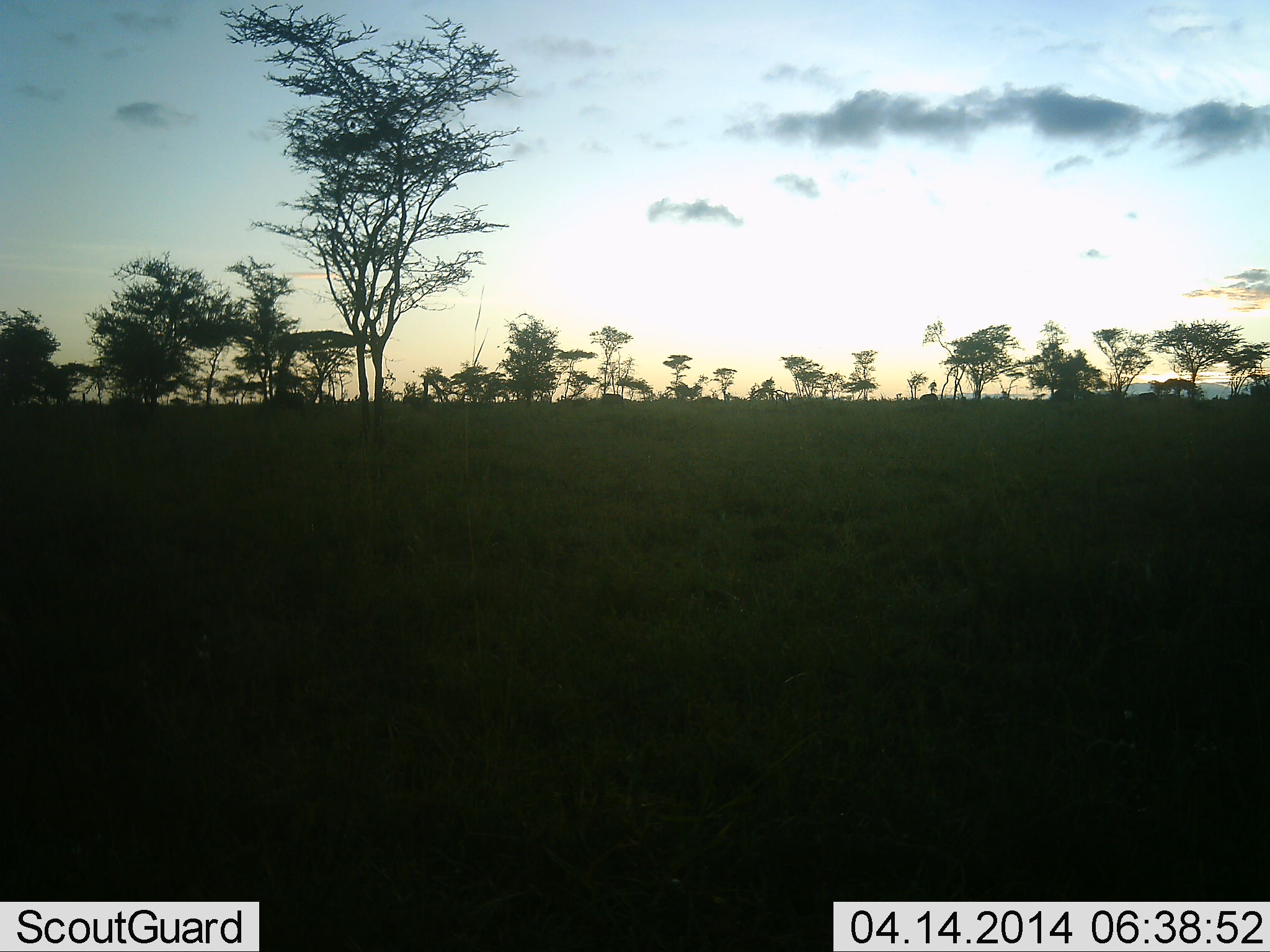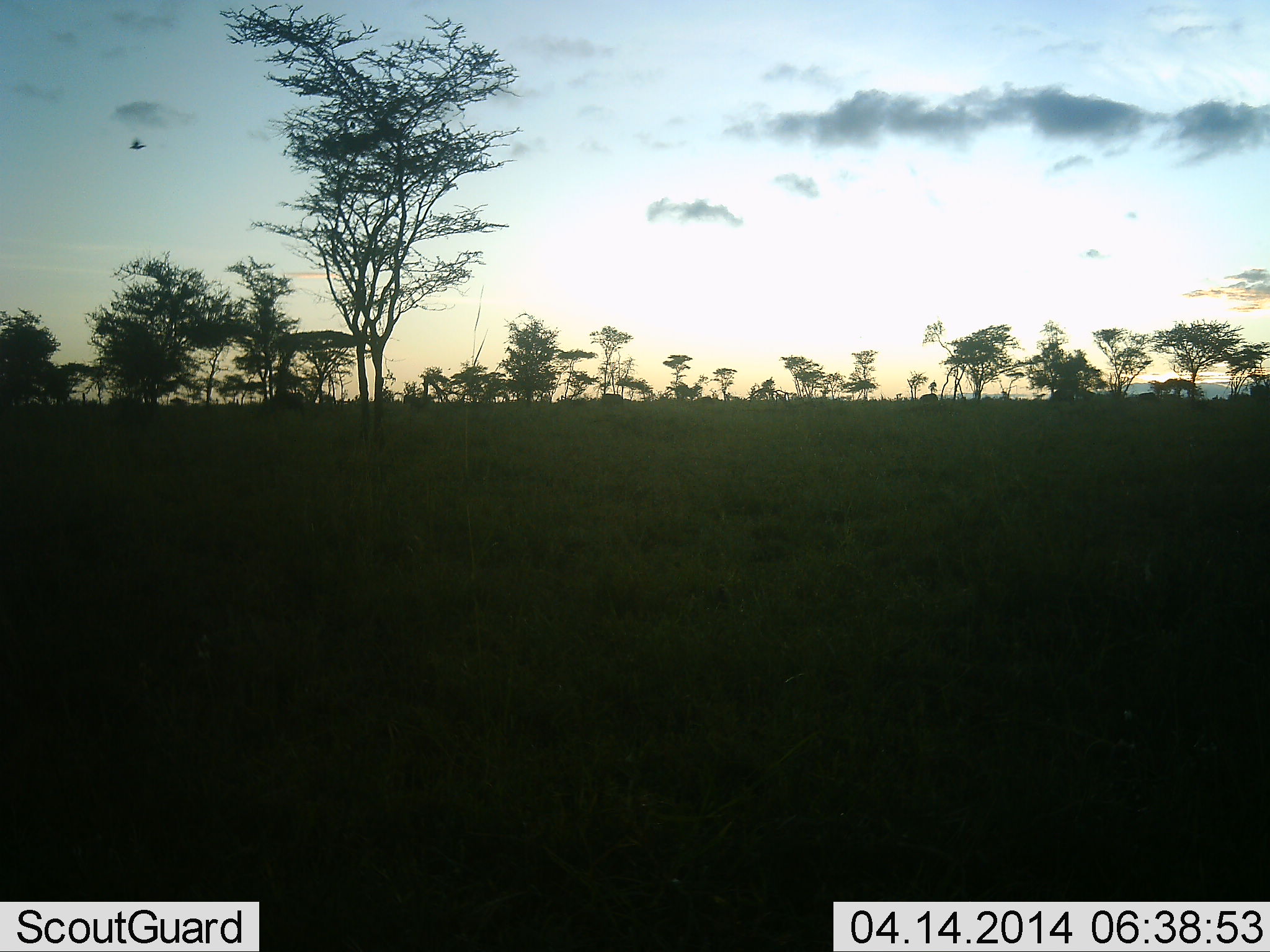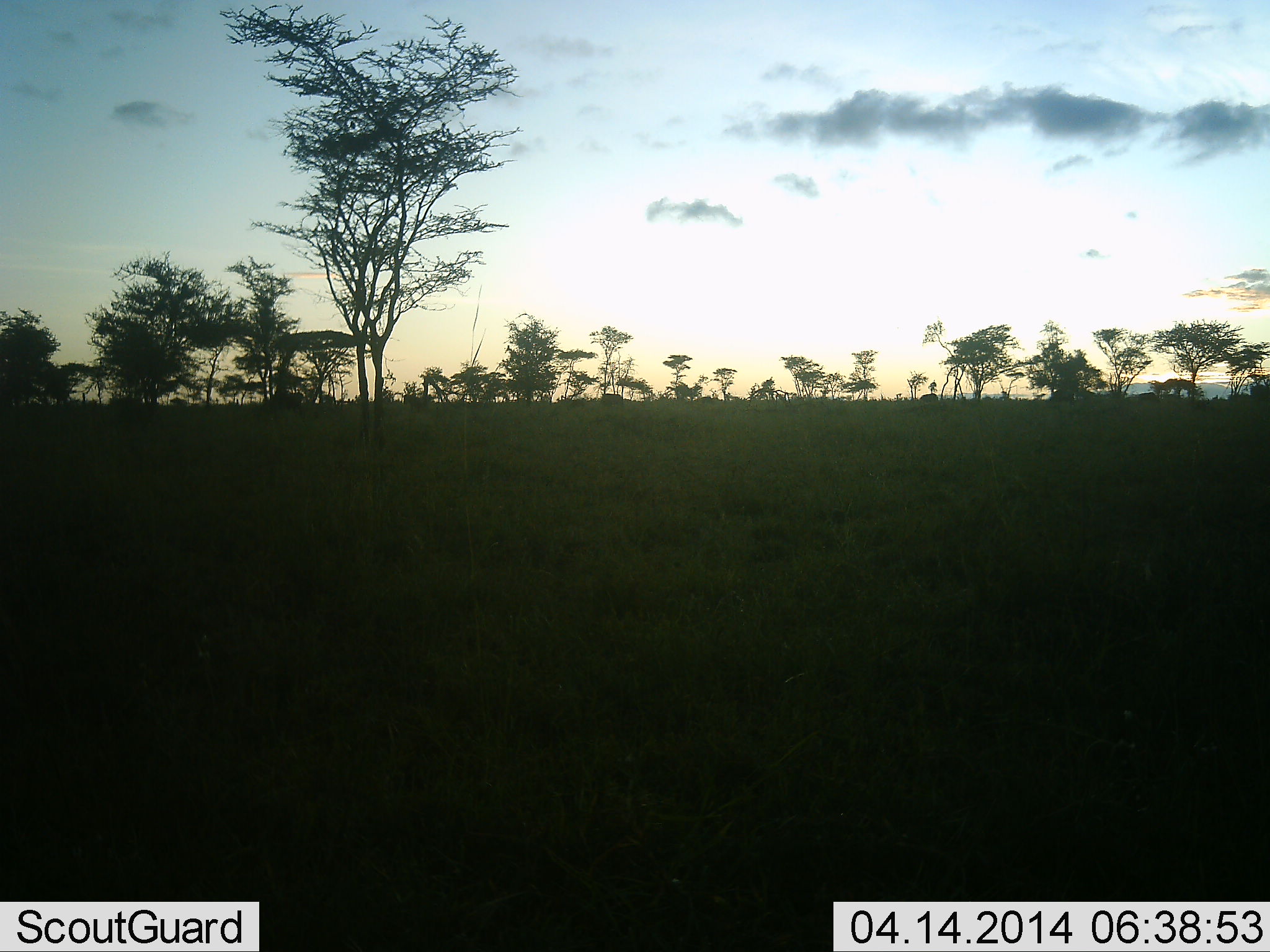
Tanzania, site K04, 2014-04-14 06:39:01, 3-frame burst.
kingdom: Animalia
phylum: Chordata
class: Aves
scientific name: Aves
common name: bird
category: otherbird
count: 1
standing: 0%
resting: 0%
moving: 100%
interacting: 0%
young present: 0%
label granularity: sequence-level